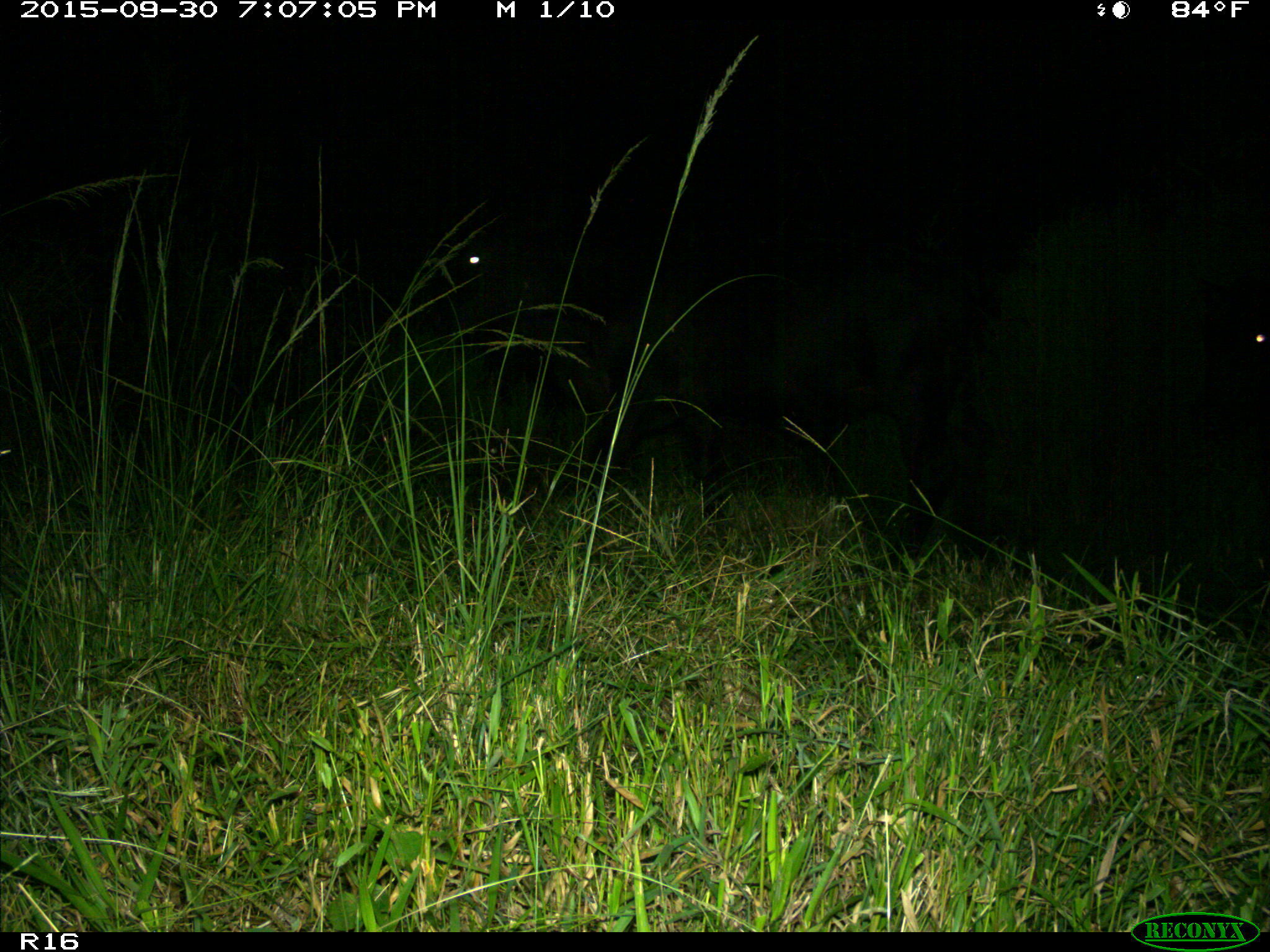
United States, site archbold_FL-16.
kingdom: Animalia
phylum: Chordata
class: Mammalia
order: Artiodactyla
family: Bovidae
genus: Bos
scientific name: Bos taurus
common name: domestic cow